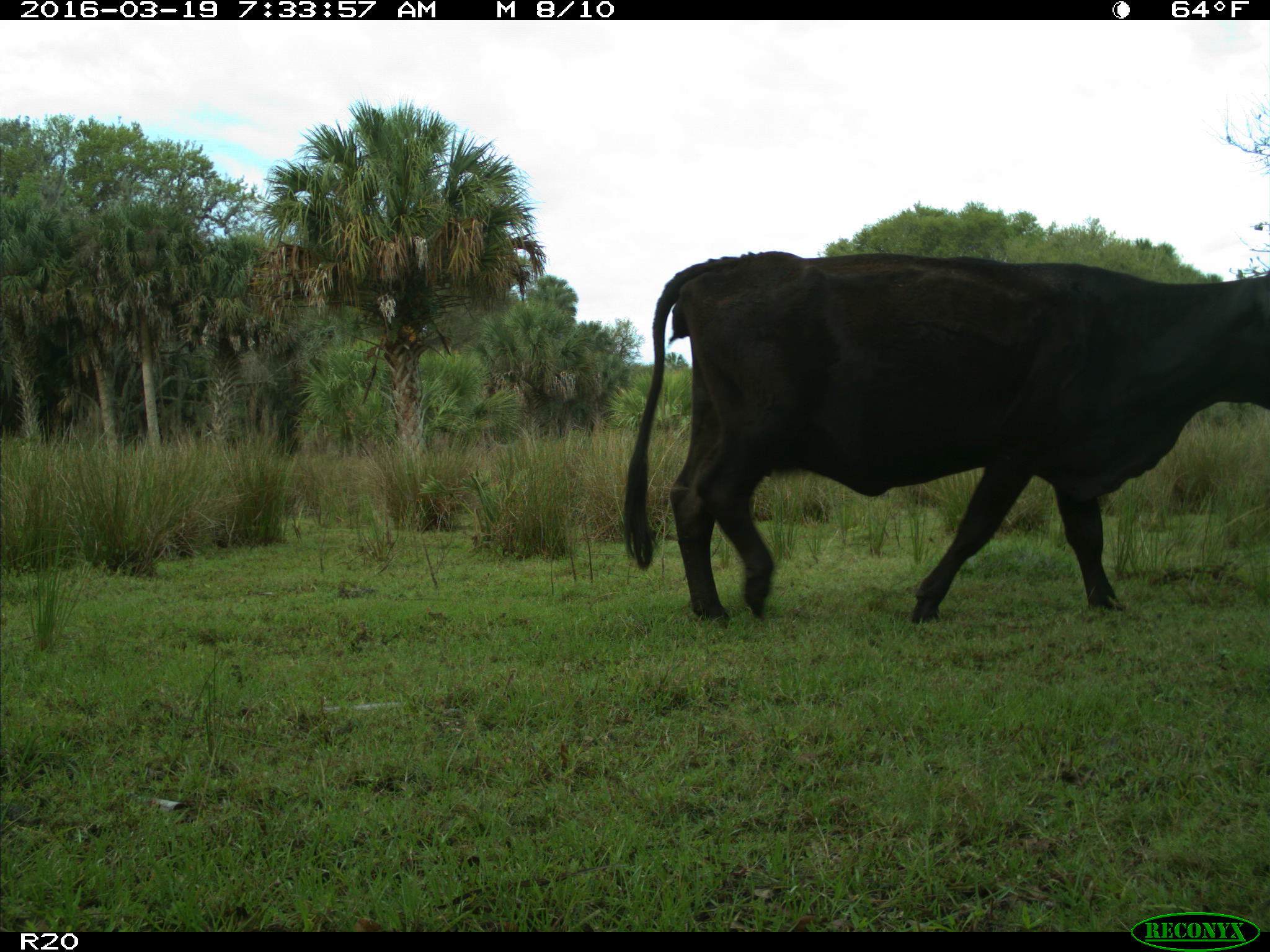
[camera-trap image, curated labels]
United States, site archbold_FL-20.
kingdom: Animalia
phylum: Chordata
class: Mammalia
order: Artiodactyla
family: Bovidae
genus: Bos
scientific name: Bos taurus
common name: domestic cow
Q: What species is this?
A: Bos taurus (domestic cow).